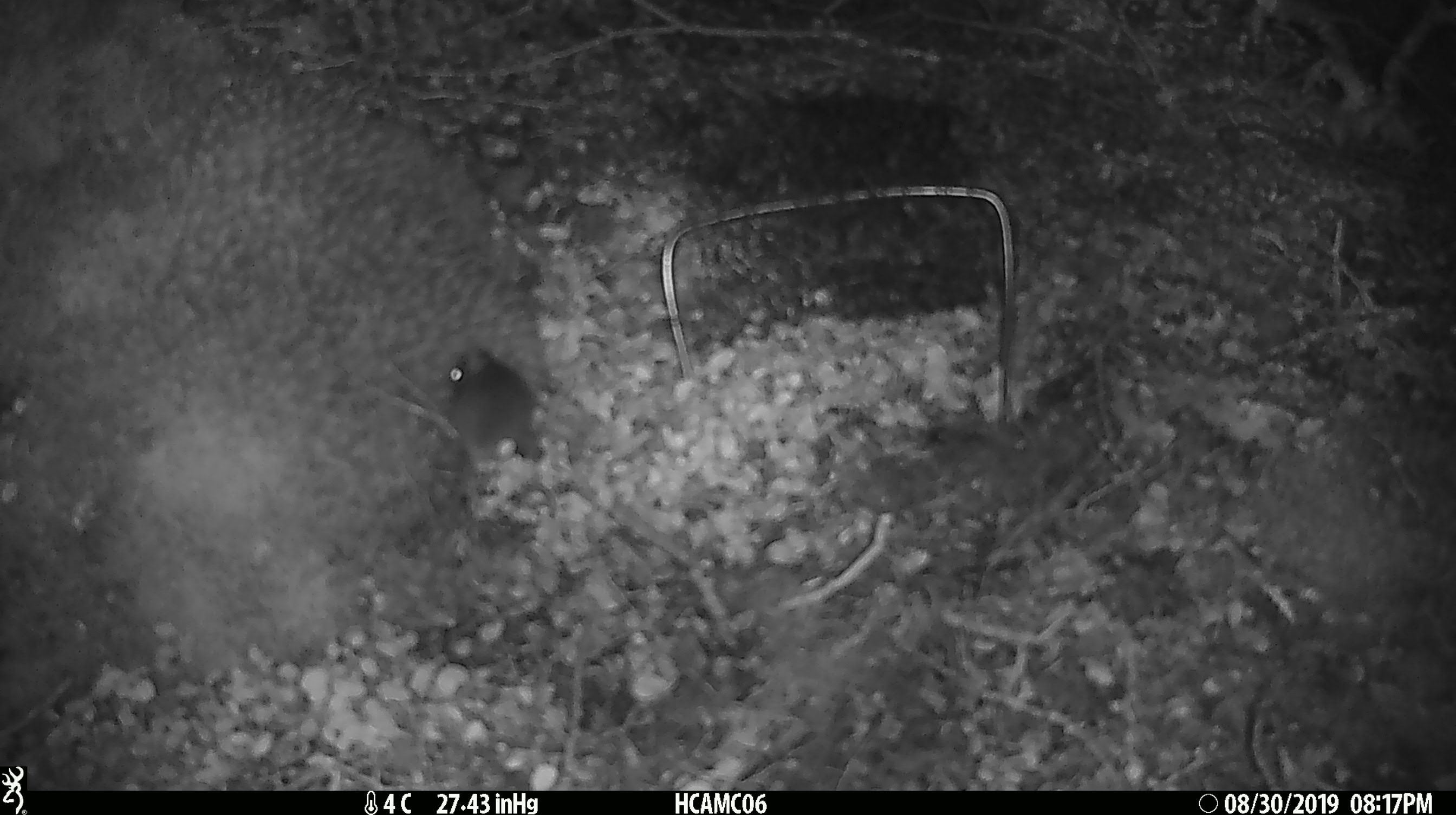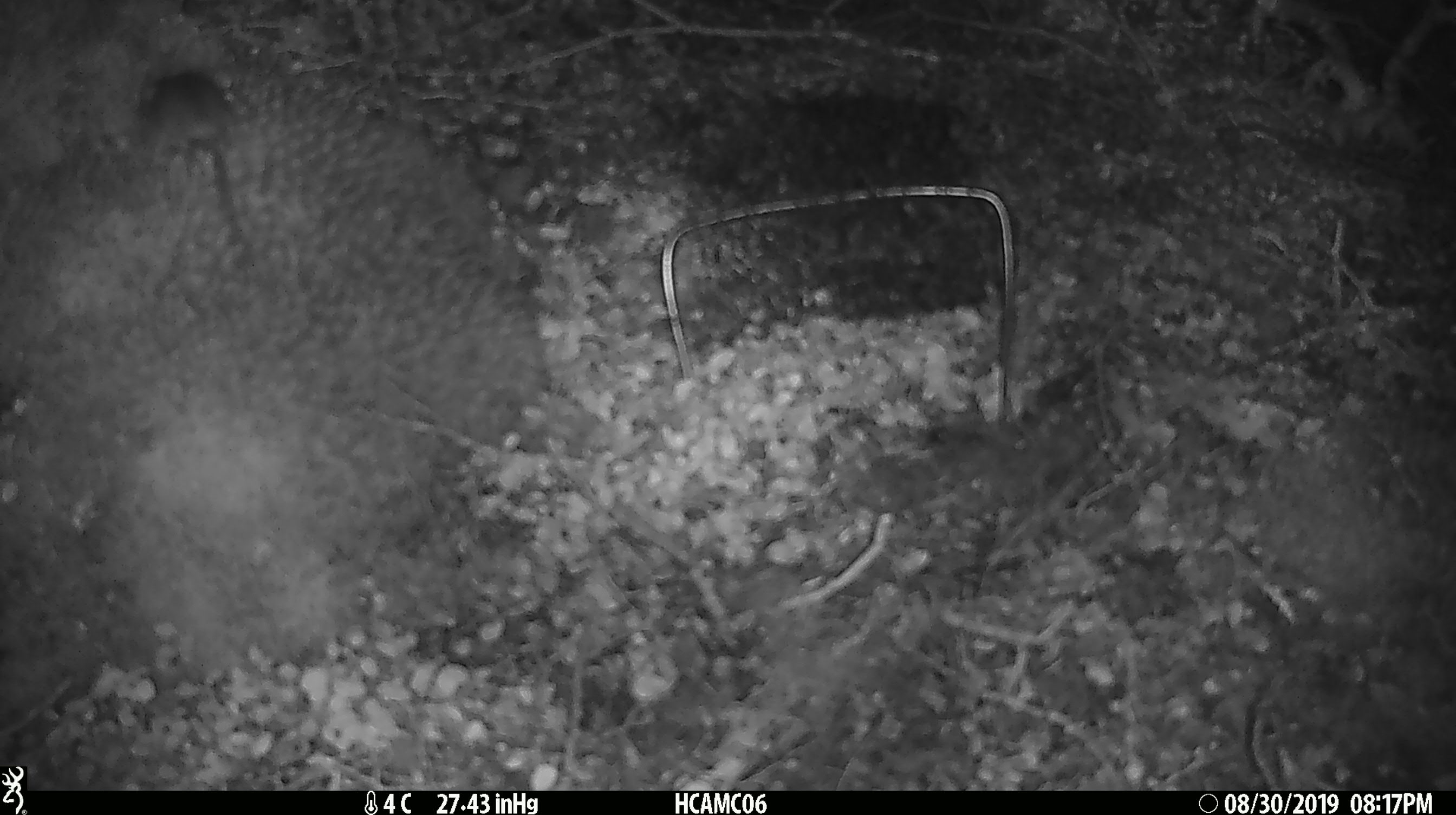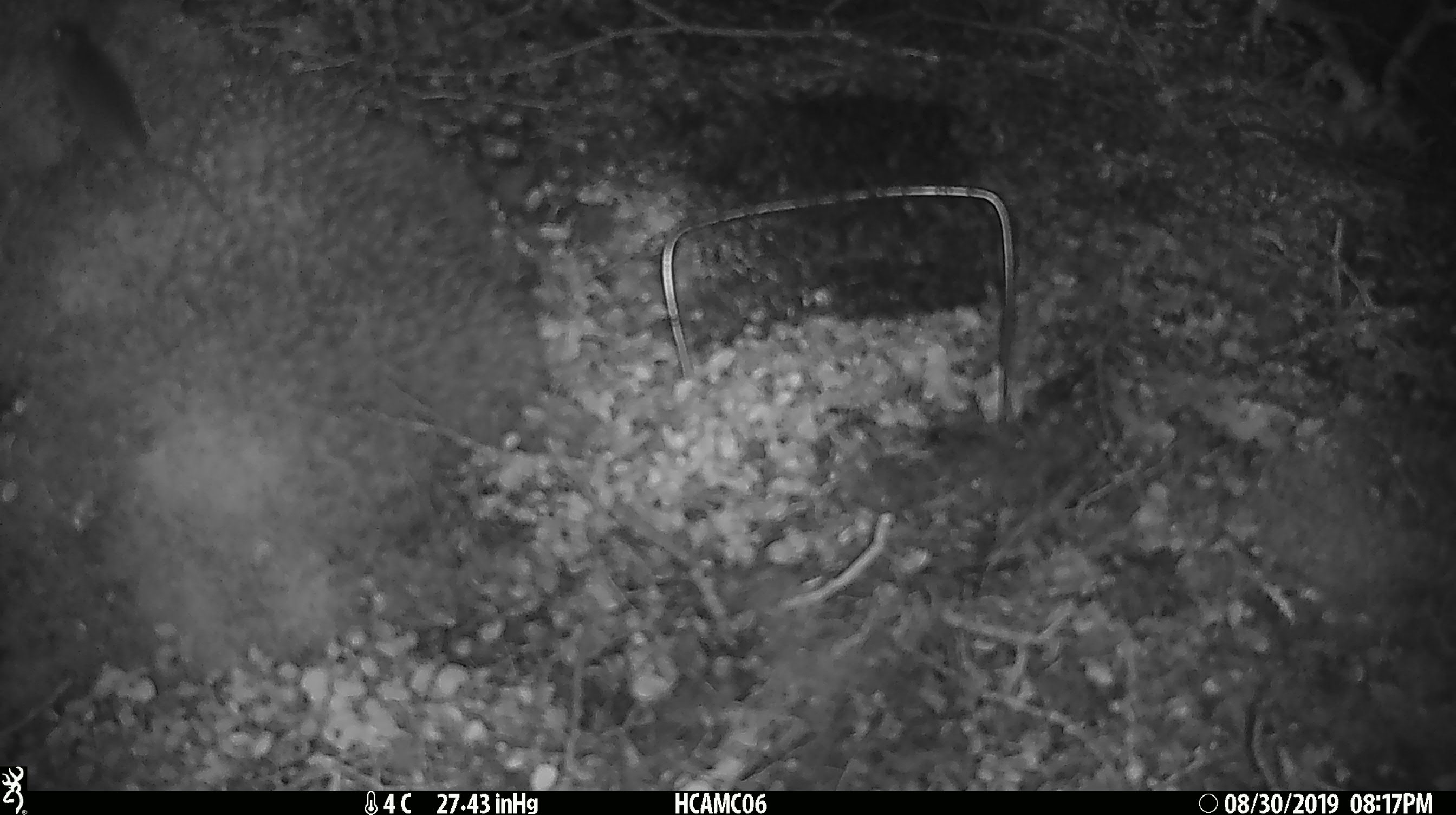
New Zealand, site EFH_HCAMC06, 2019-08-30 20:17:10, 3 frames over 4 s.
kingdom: Animalia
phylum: Chordata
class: Mammalia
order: Rodentia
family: Muridae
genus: Mus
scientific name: Mus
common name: mouse